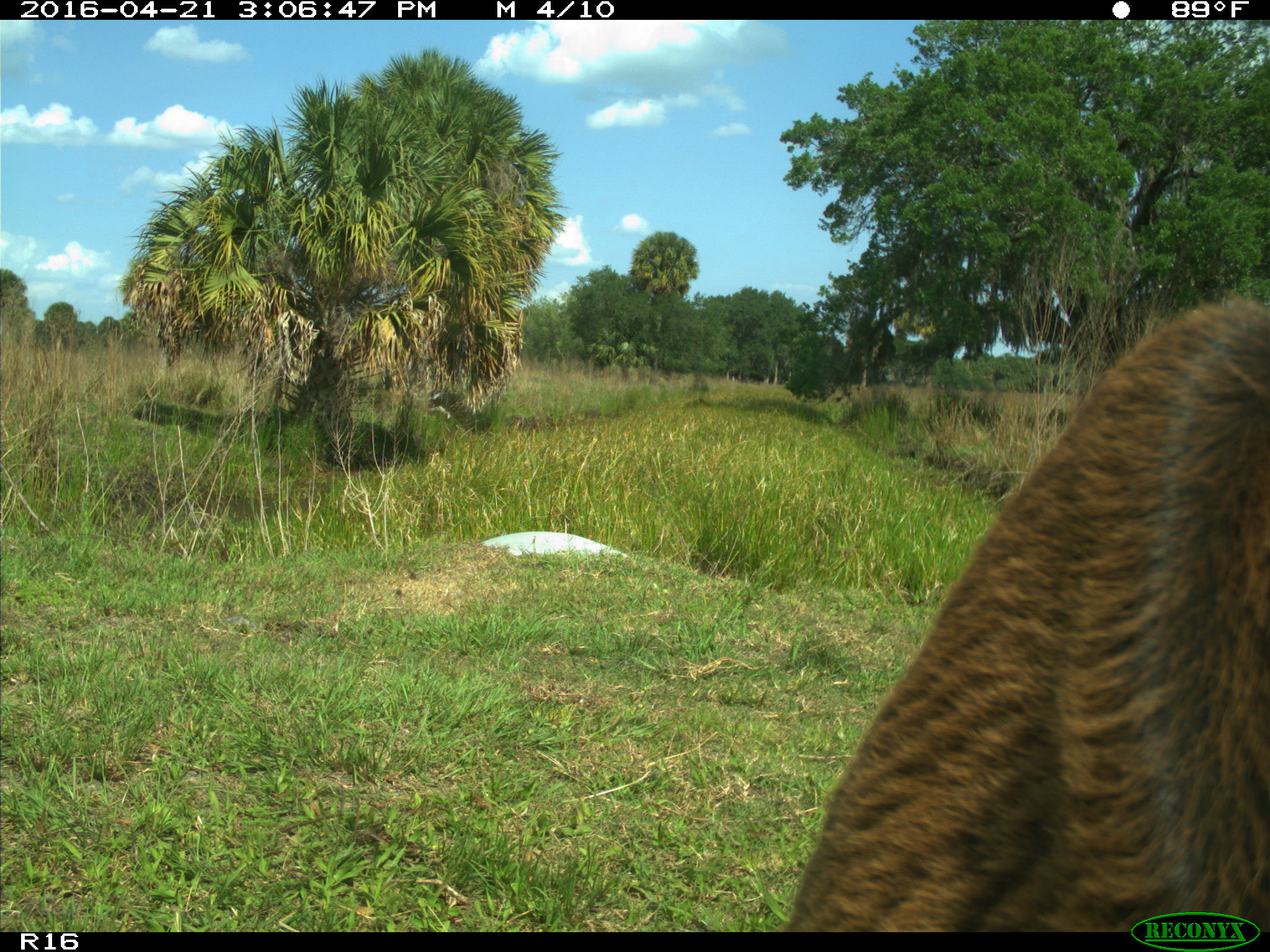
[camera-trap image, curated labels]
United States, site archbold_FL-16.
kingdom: Animalia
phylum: Chordata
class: Mammalia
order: Artiodactyla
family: Bovidae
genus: Bos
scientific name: Bos taurus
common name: domestic cow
Bos taurus (domestic cow).